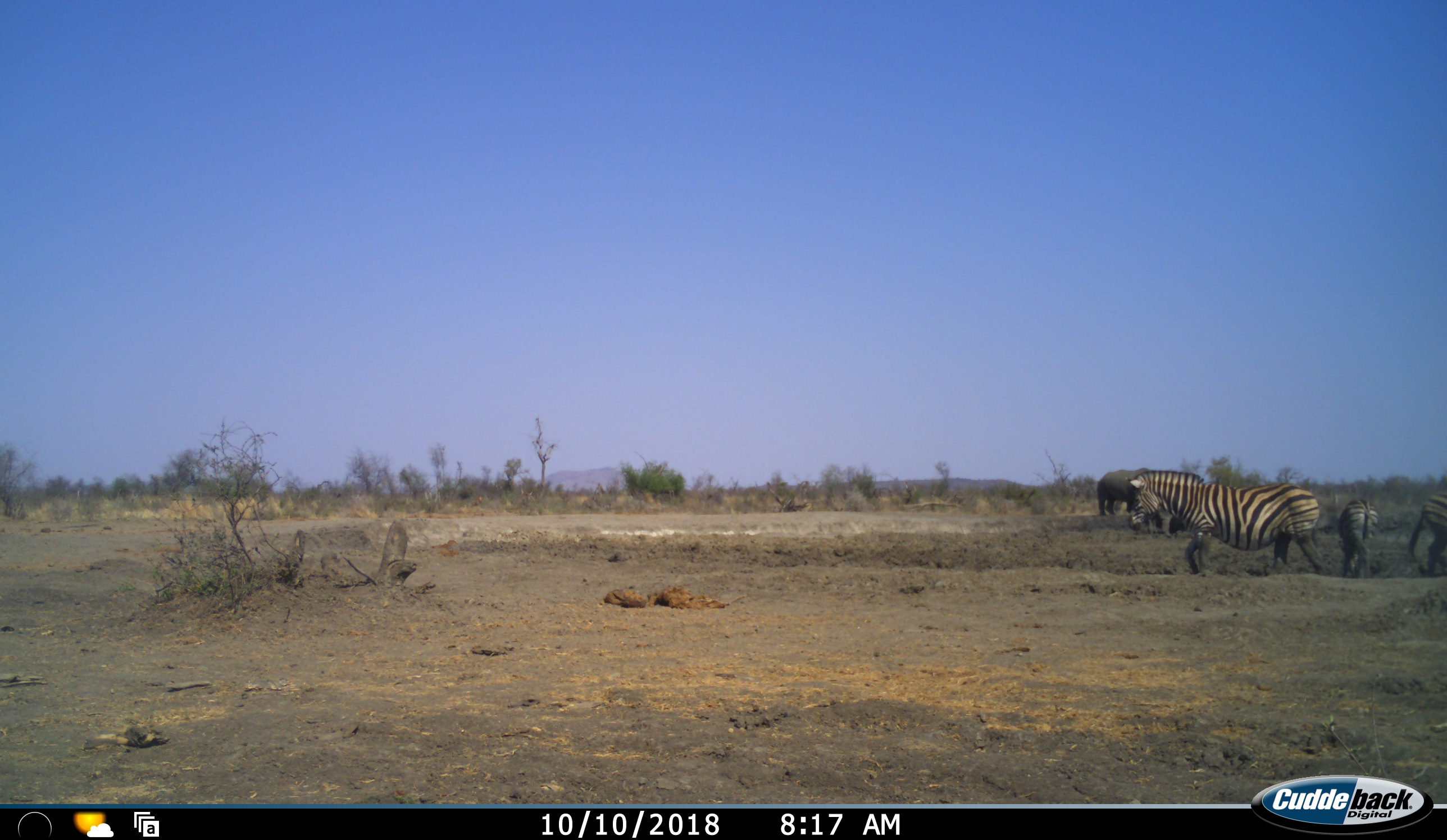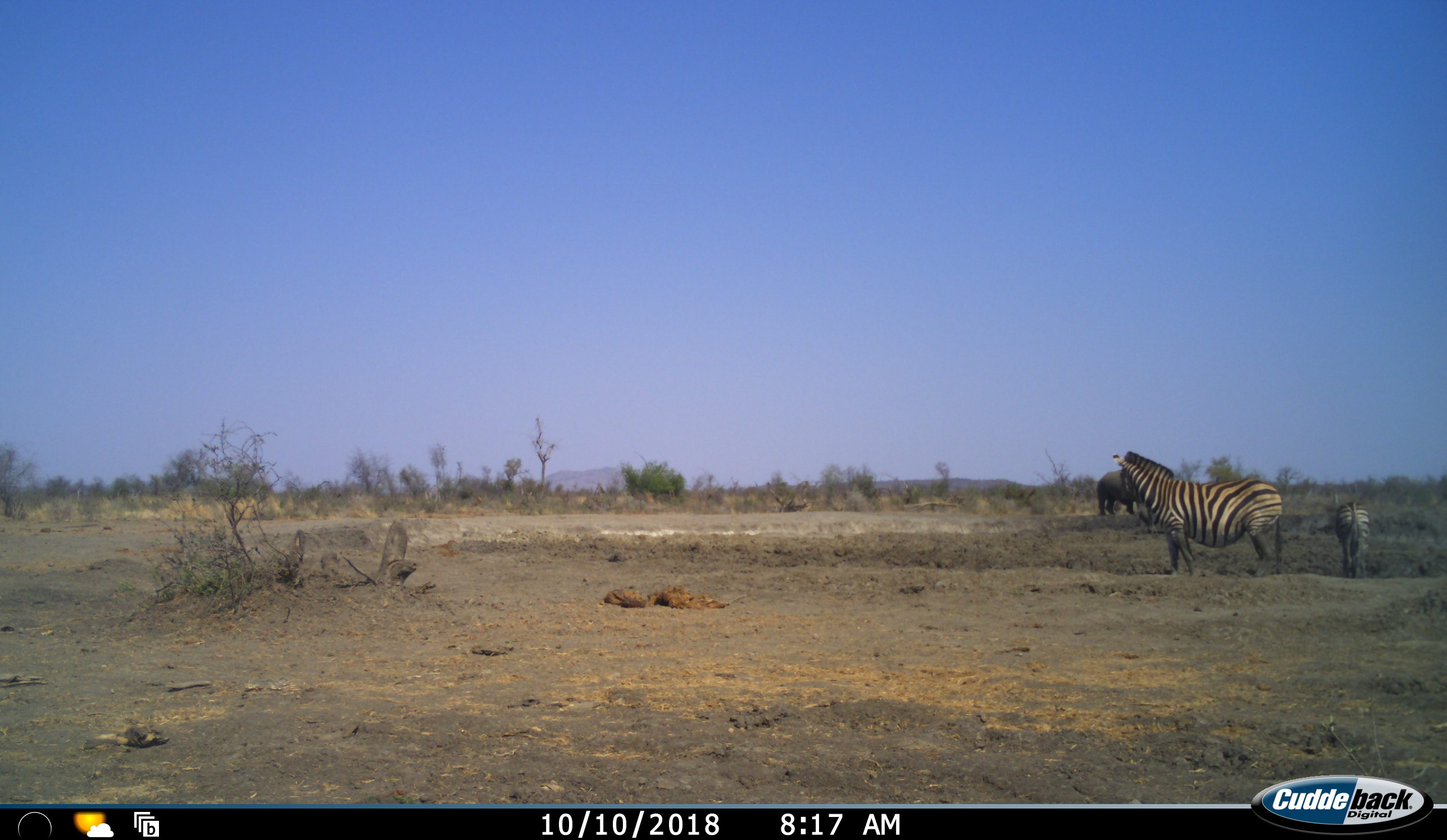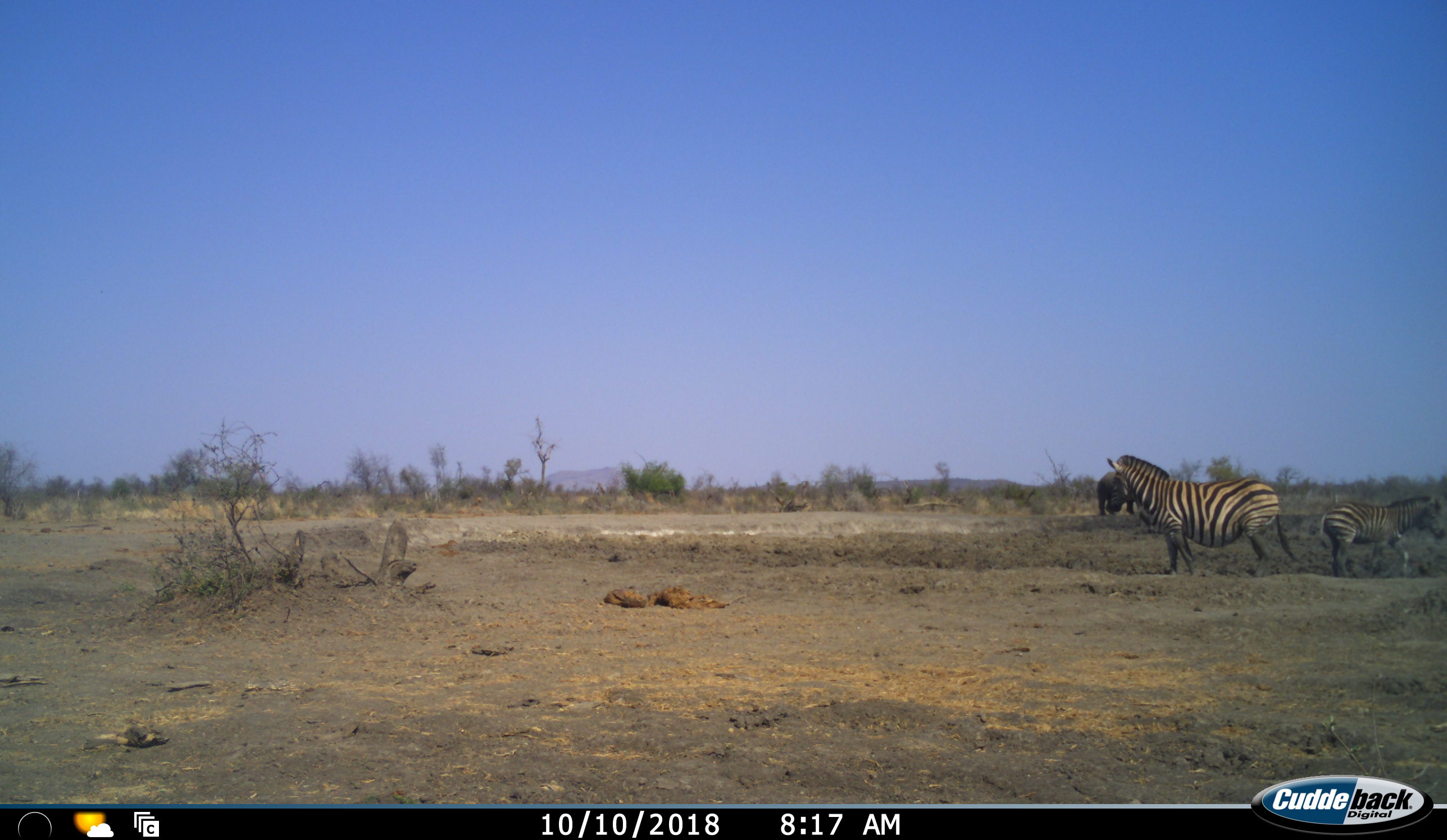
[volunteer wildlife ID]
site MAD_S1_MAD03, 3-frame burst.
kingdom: Animalia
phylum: Chordata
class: Mammalia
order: Proboscidea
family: Elephantidae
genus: Loxodonta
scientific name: Loxodonta africana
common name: african bush elephant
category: elephant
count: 1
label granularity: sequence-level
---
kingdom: Animalia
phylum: Chordata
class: Mammalia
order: Perissodactyla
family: Equidae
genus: Equus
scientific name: Equus quagga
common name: plains zebra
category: zebraplains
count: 3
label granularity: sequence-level